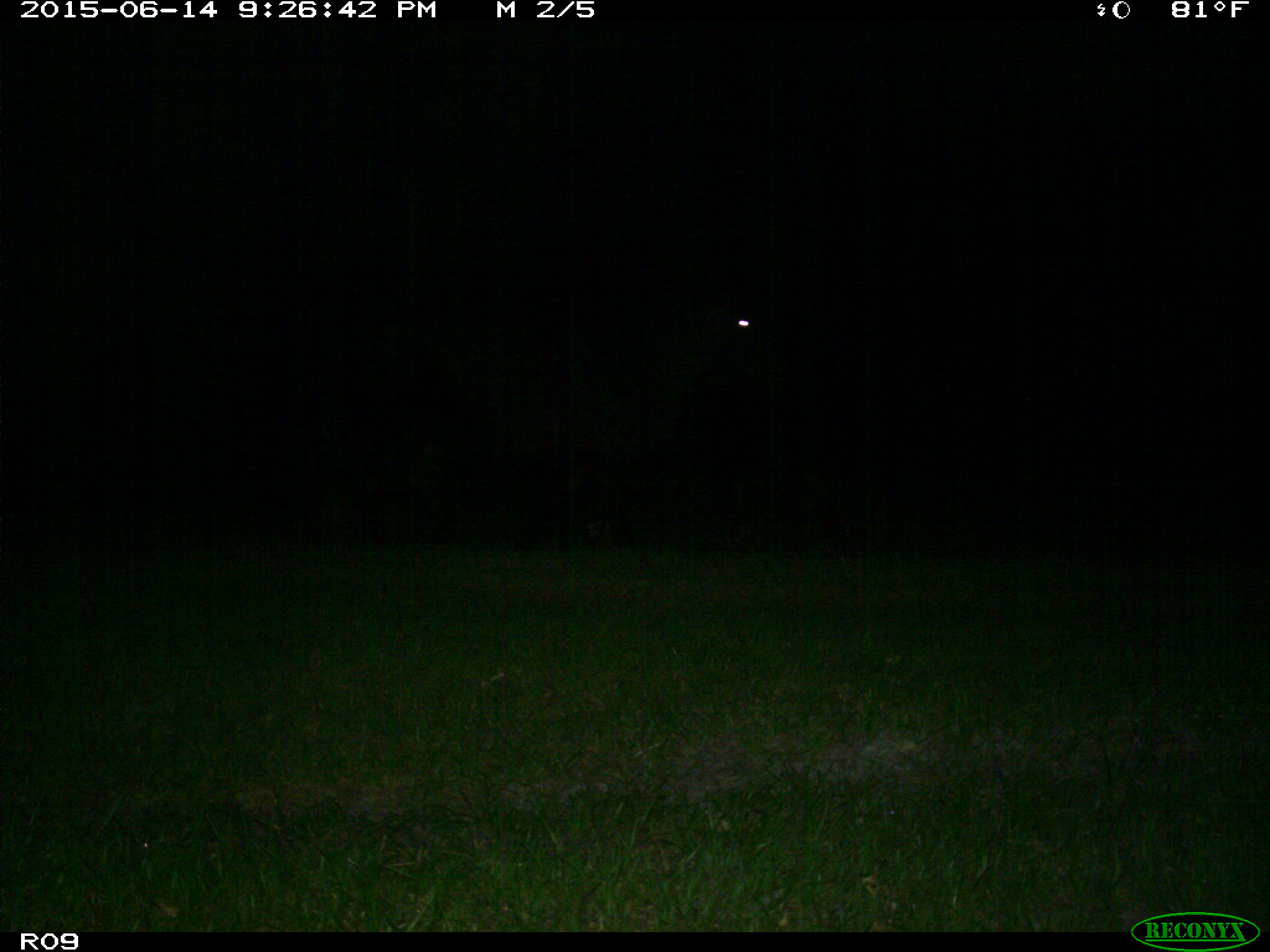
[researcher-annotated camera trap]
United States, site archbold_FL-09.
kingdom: Animalia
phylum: Chordata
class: Mammalia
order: Artiodactyla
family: Bovidae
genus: Bos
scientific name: Bos taurus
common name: domestic cow